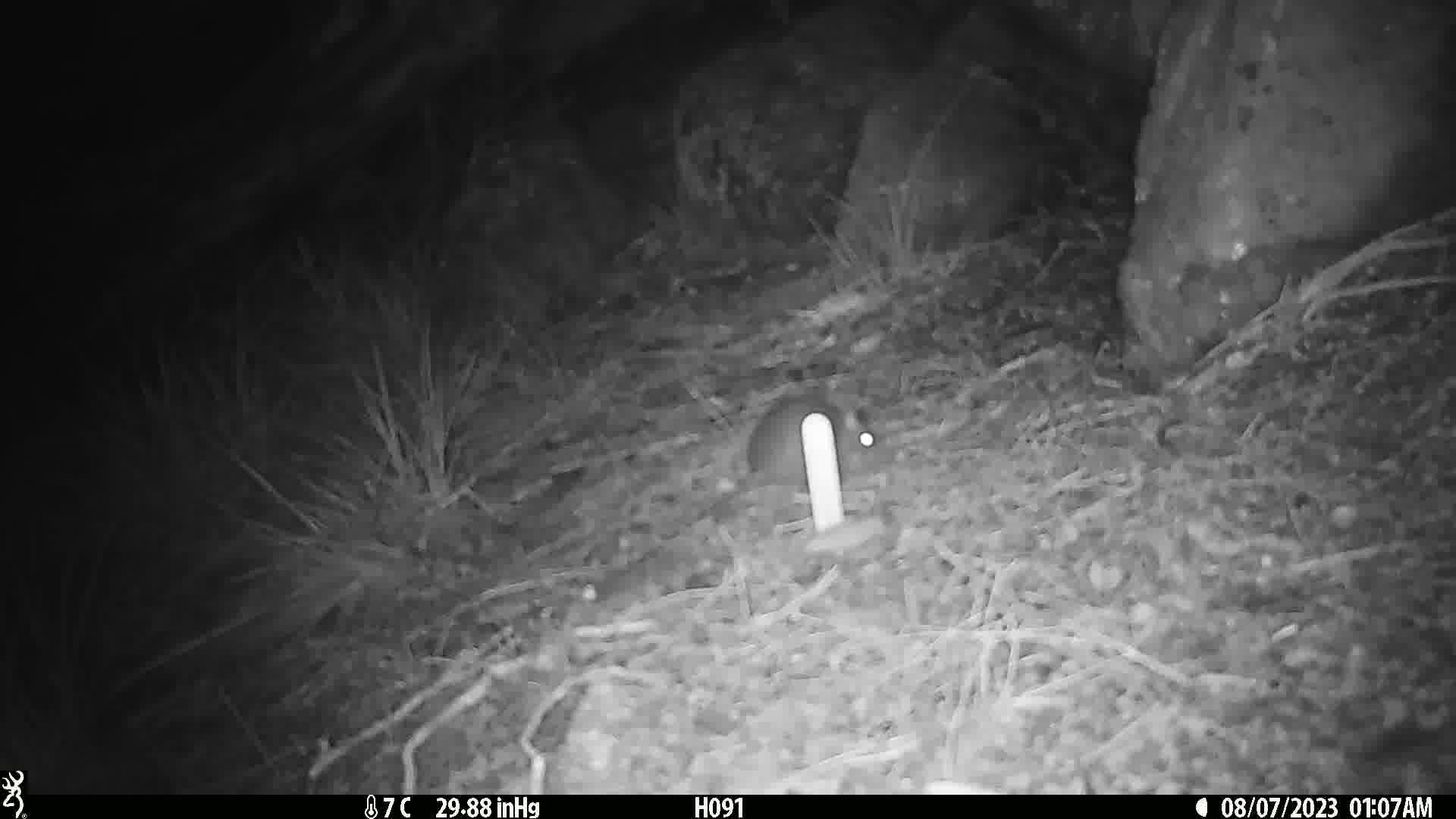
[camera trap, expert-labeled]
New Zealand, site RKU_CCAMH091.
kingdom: Animalia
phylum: Chordata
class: Mammalia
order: Rodentia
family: Muridae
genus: Rattus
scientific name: Rattus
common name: rat